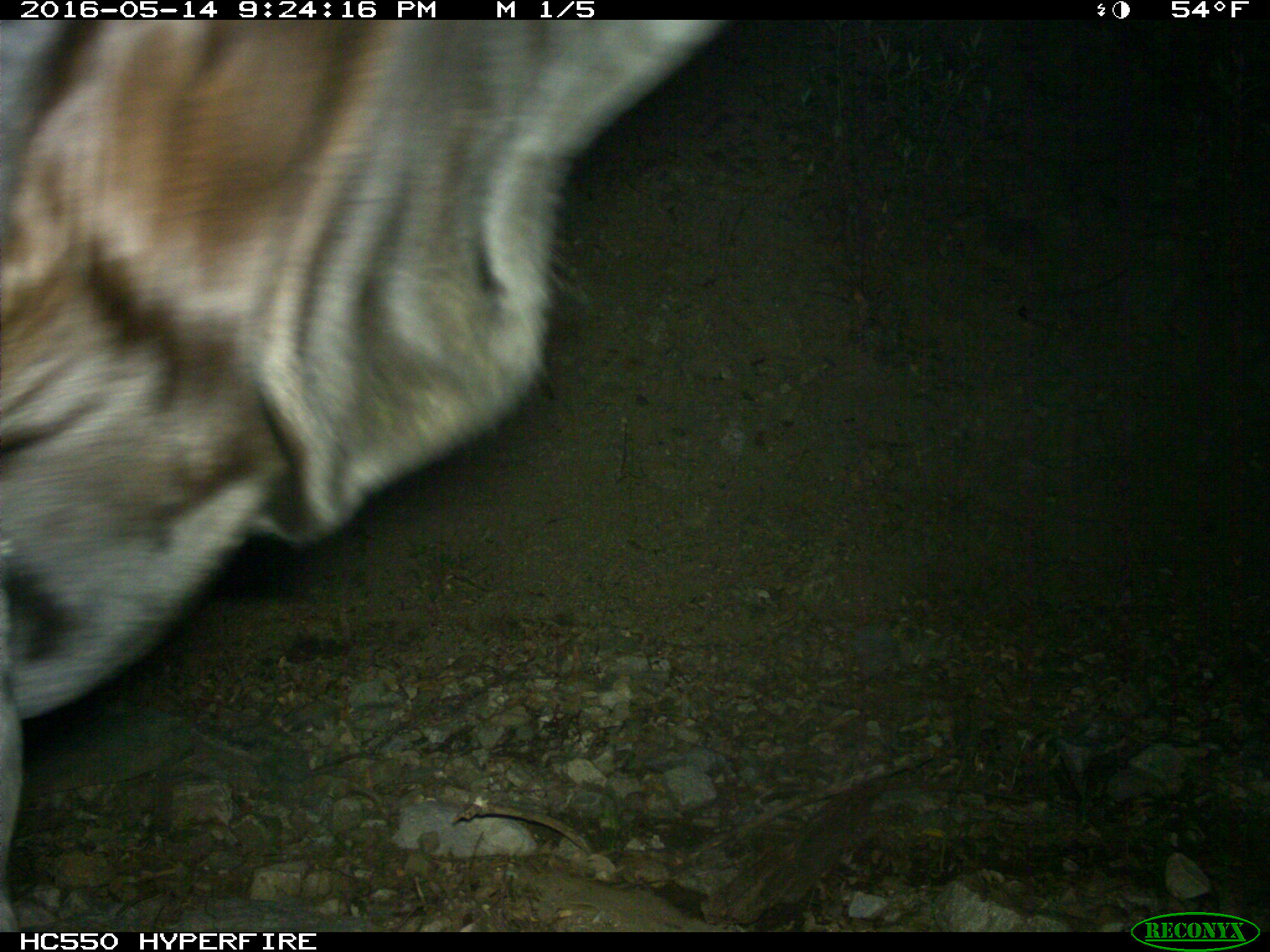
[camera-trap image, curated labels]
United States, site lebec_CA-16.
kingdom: Animalia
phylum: Chordata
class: Mammalia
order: Artiodactyla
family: Bovidae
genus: Bos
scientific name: Bos taurus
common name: domestic cow